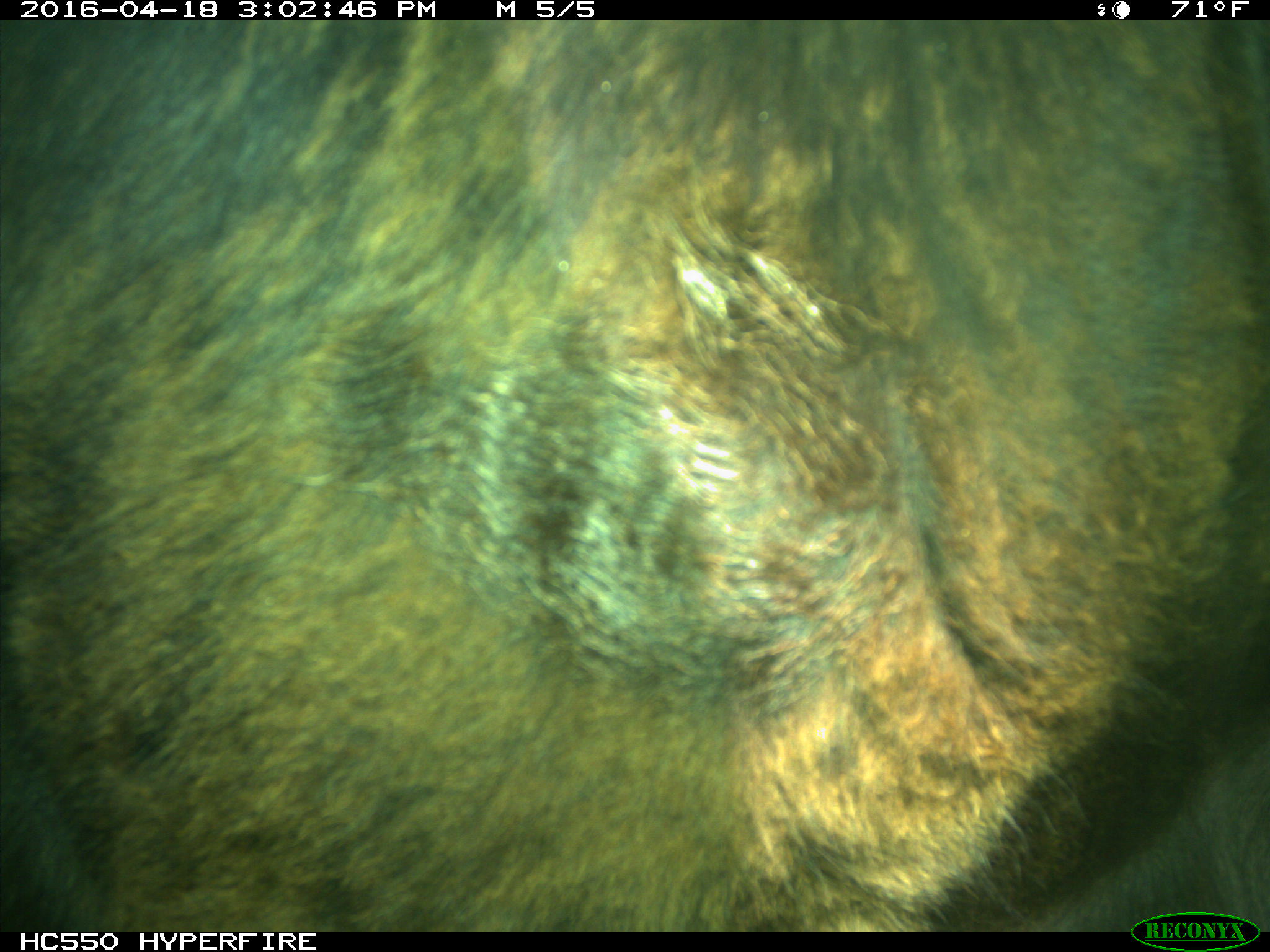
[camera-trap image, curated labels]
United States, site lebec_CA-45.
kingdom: Animalia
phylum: Chordata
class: Mammalia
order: Artiodactyla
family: Bovidae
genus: Bos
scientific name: Bos taurus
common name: domestic cow